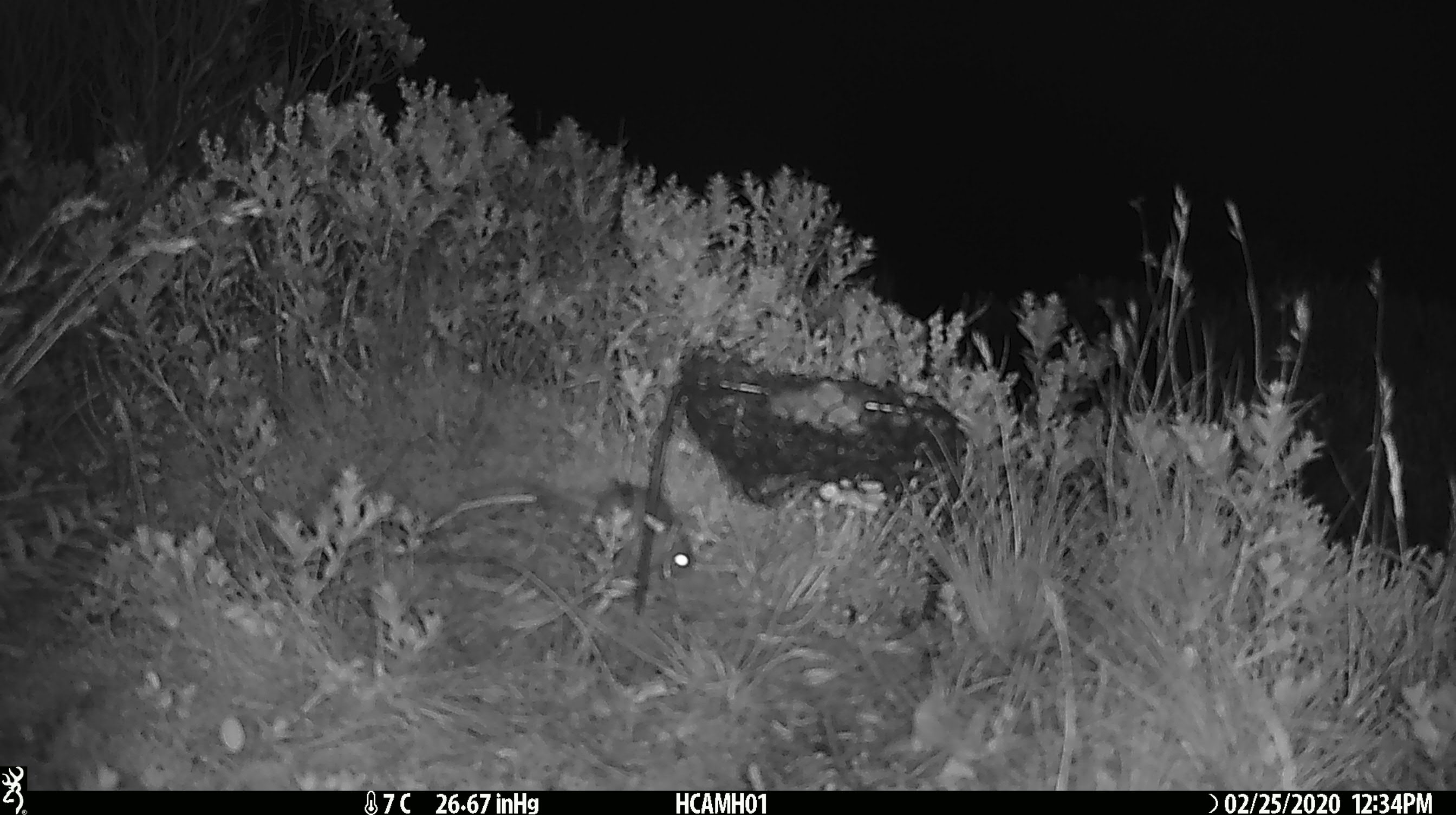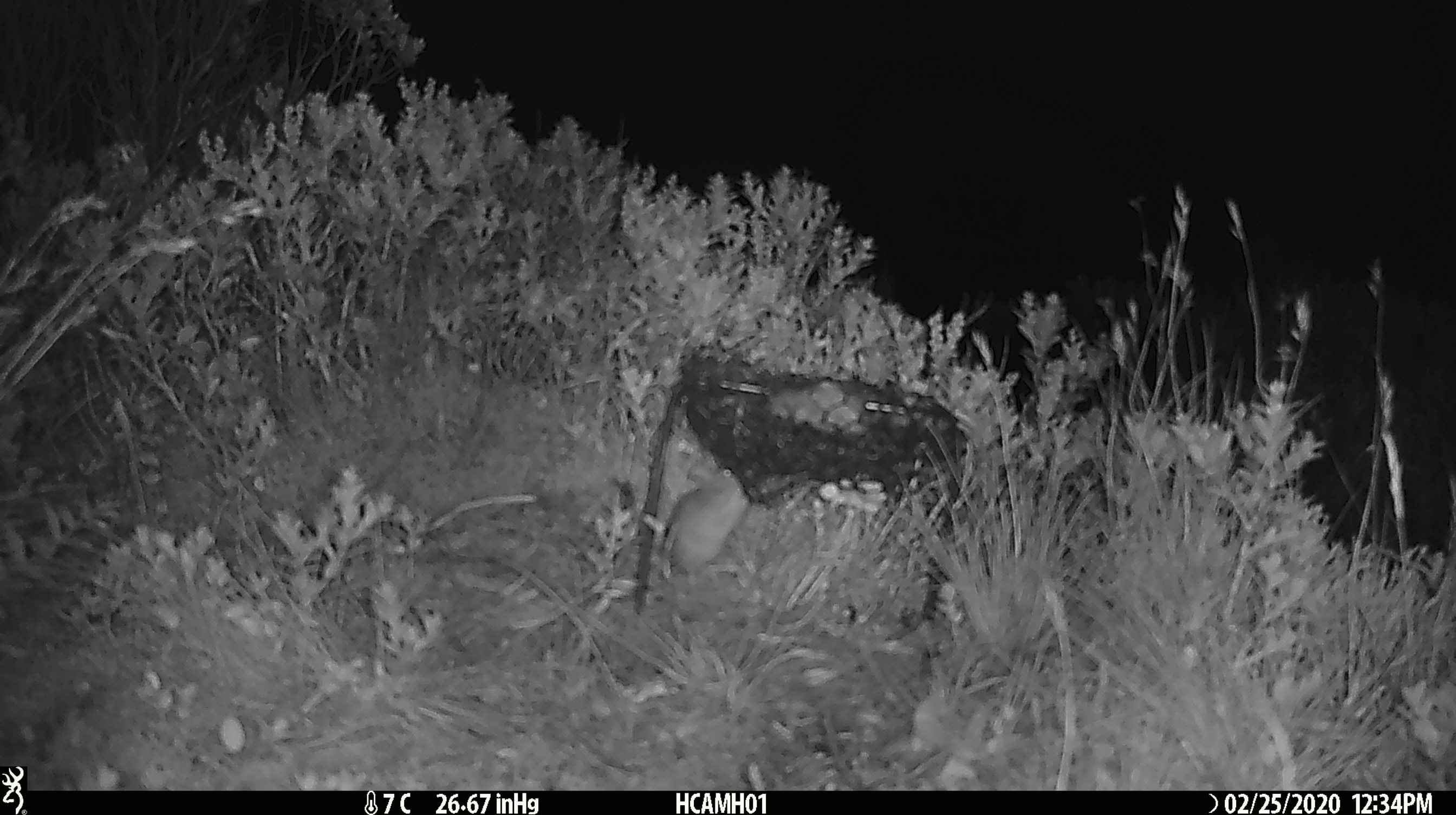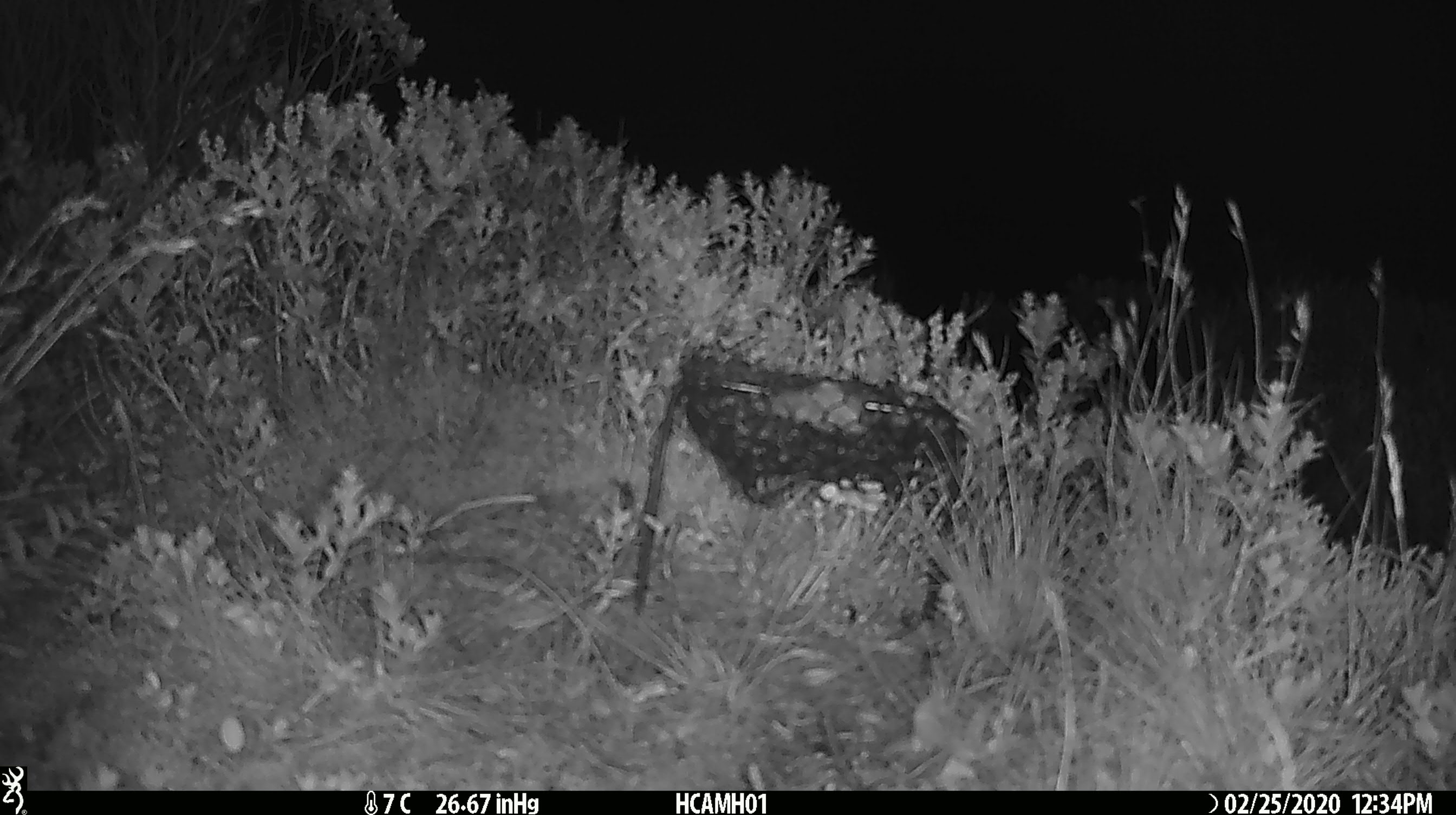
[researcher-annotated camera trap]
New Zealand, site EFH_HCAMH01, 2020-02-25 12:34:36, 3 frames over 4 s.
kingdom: Animalia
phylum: Chordata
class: Mammalia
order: Rodentia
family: Muridae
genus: Mus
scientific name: Mus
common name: mouse